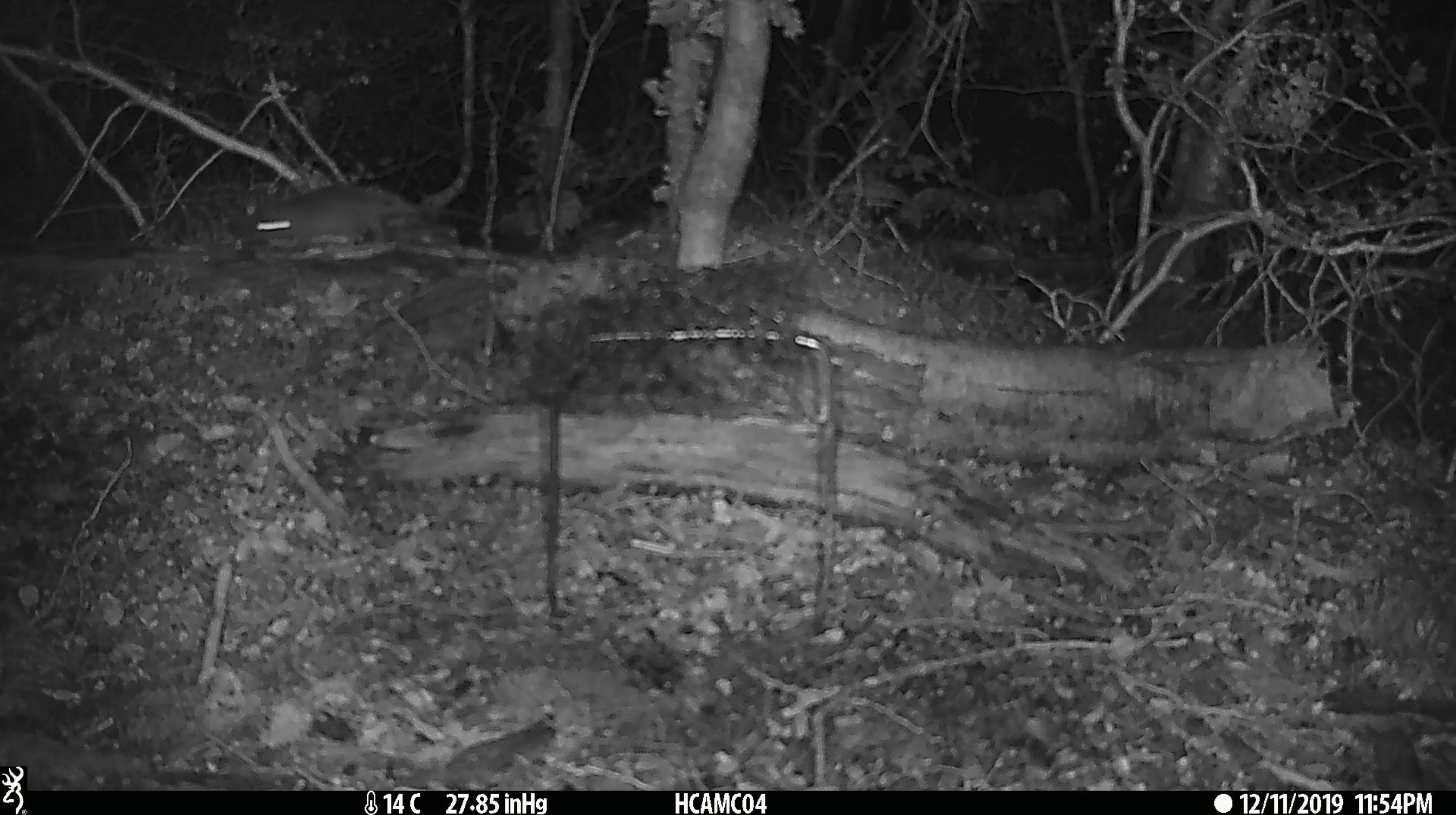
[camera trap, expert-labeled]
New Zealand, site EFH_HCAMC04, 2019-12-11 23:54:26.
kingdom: Animalia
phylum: Chordata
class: Mammalia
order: Rodentia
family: Muridae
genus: Mus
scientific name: Mus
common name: mouse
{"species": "mouse (Mus)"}